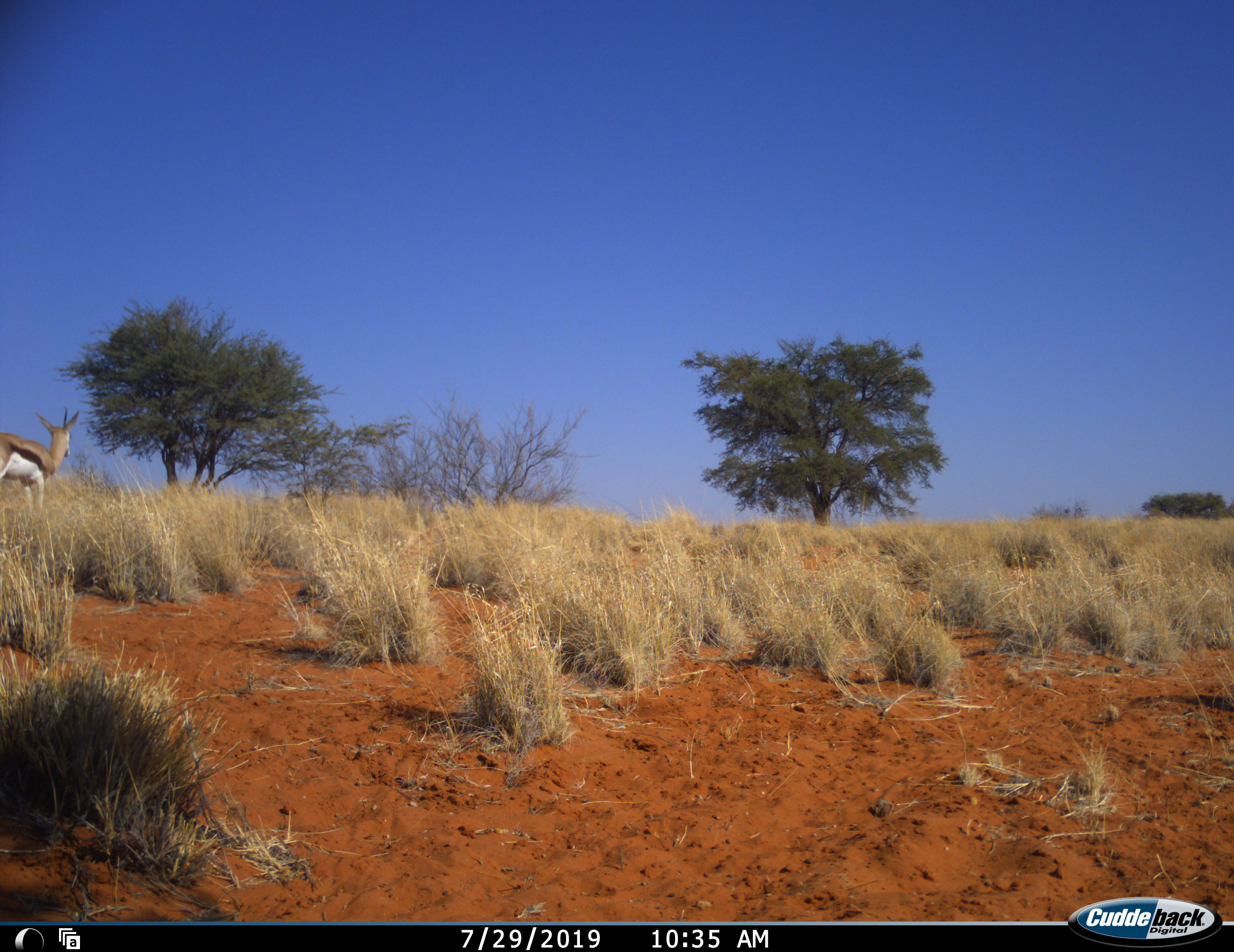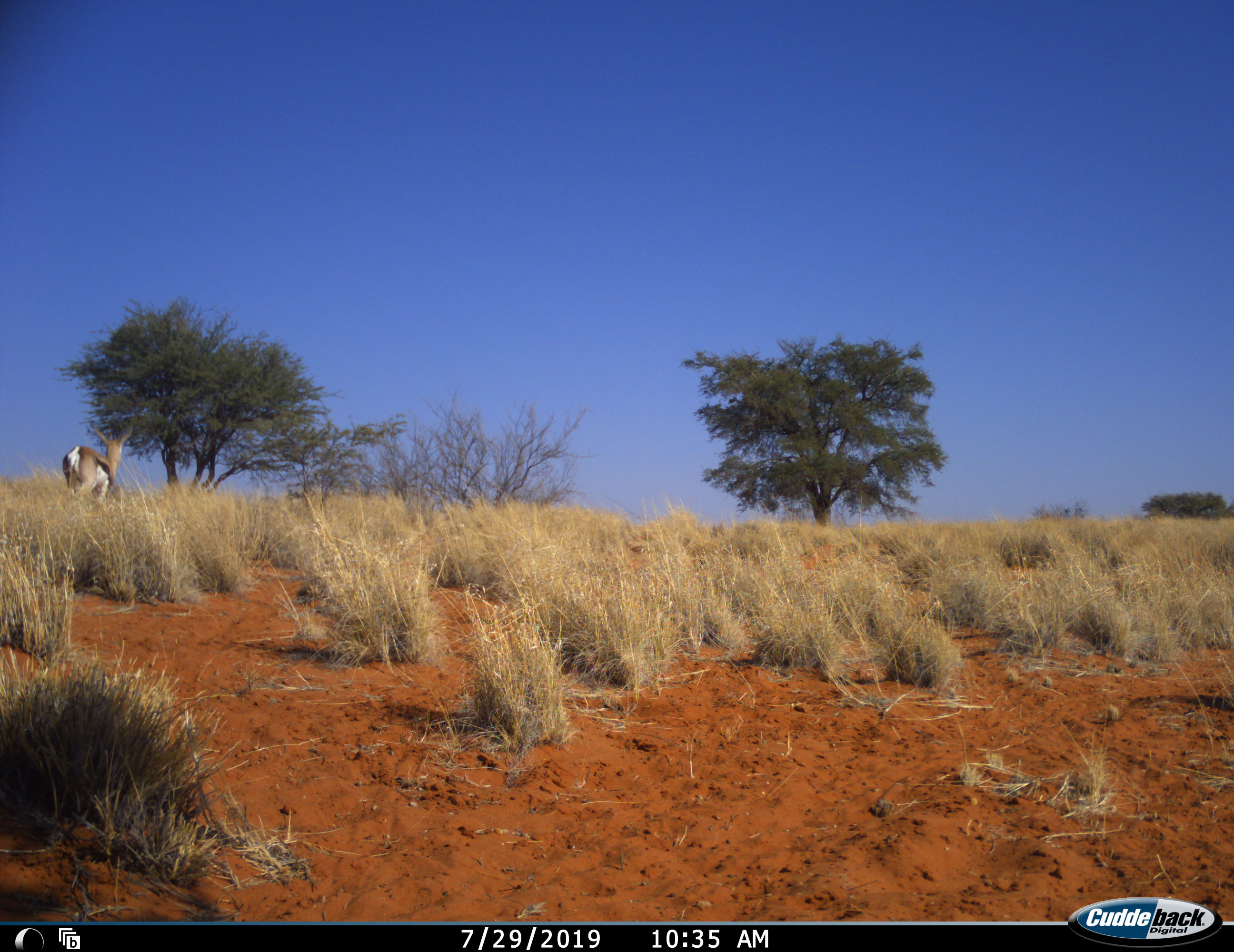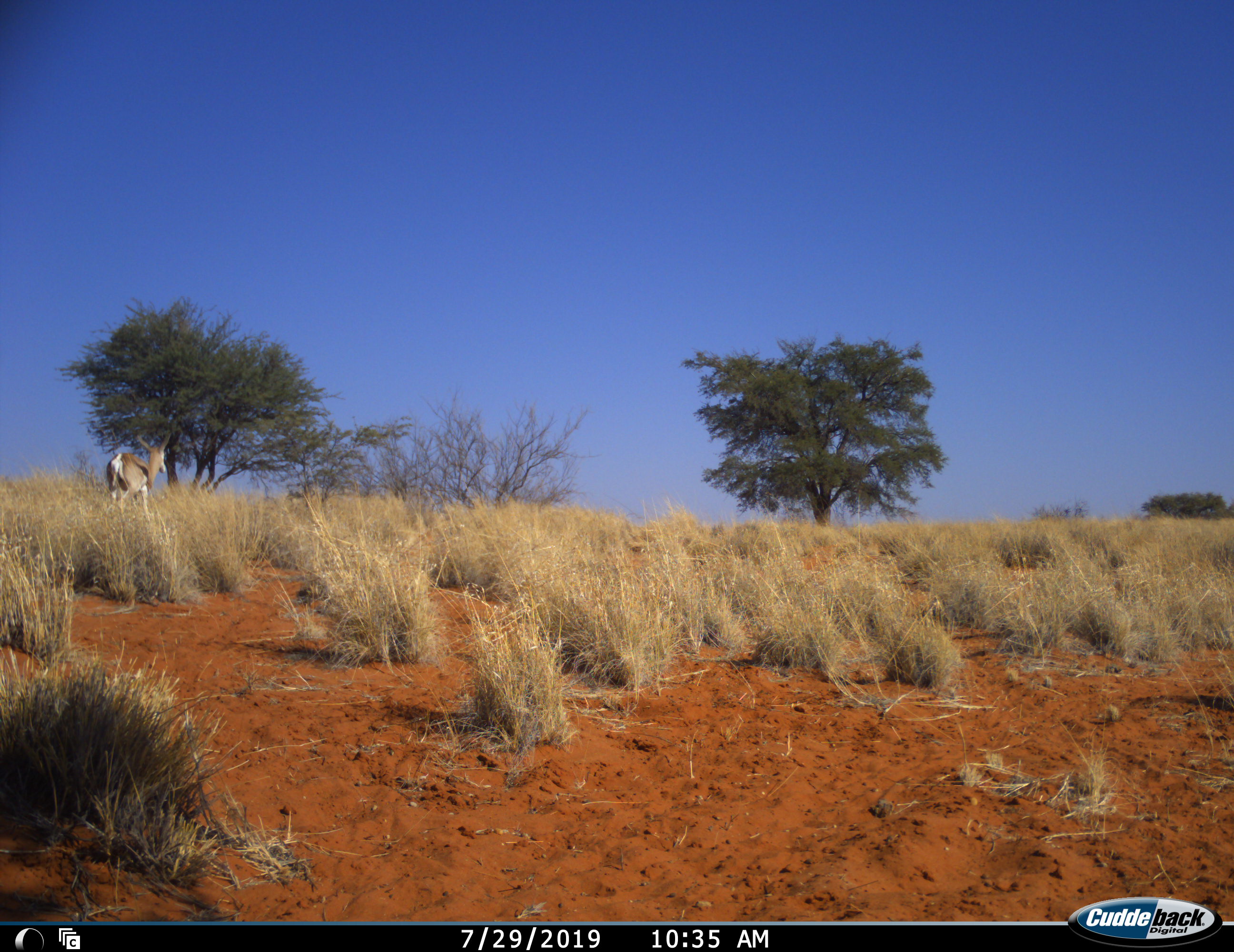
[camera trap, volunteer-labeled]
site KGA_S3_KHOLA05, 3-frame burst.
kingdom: Animalia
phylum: Chordata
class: Mammalia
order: Artiodactyla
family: Bovidae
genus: Antidorcas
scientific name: Antidorcas marsupialis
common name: springbok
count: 1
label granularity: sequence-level